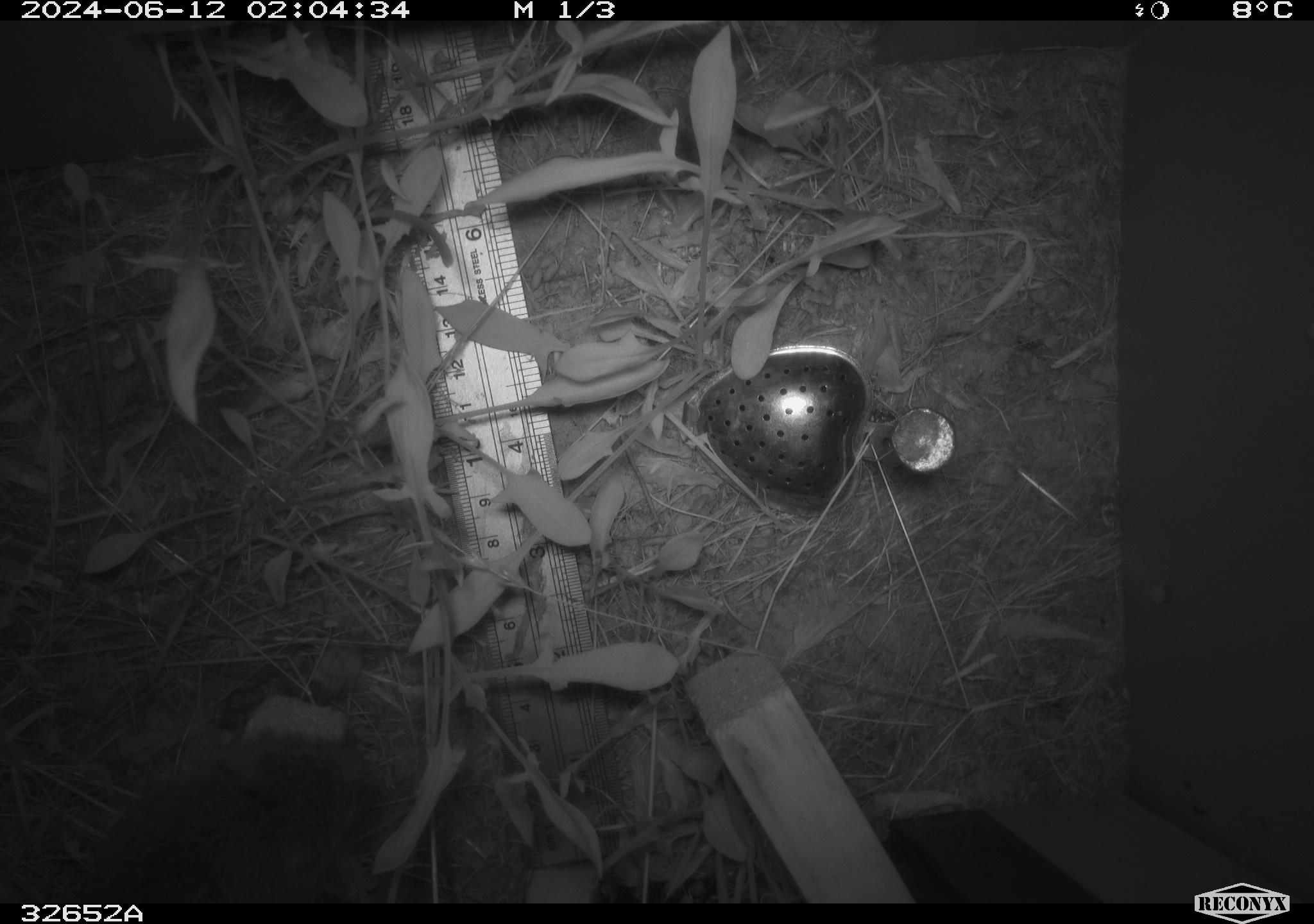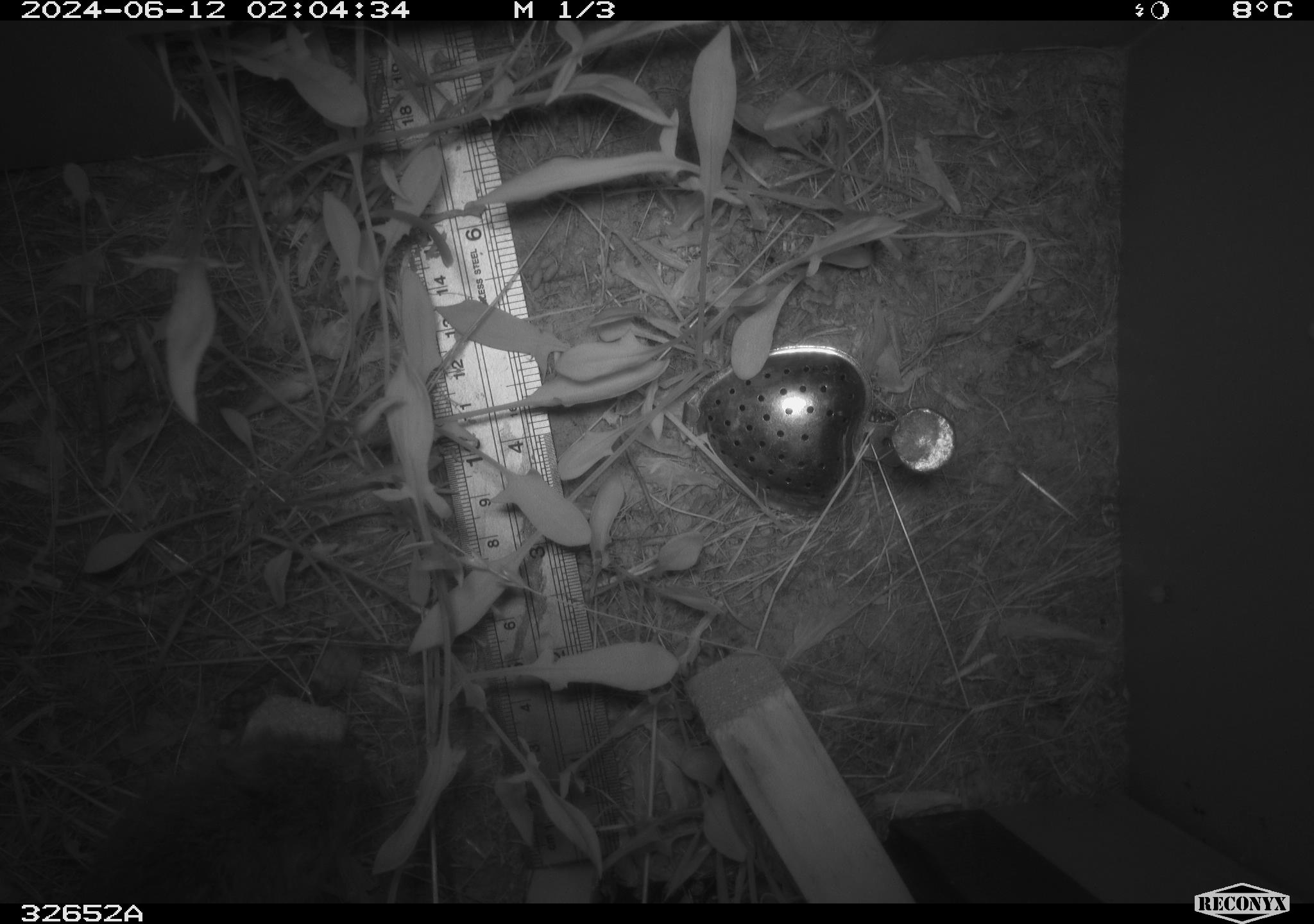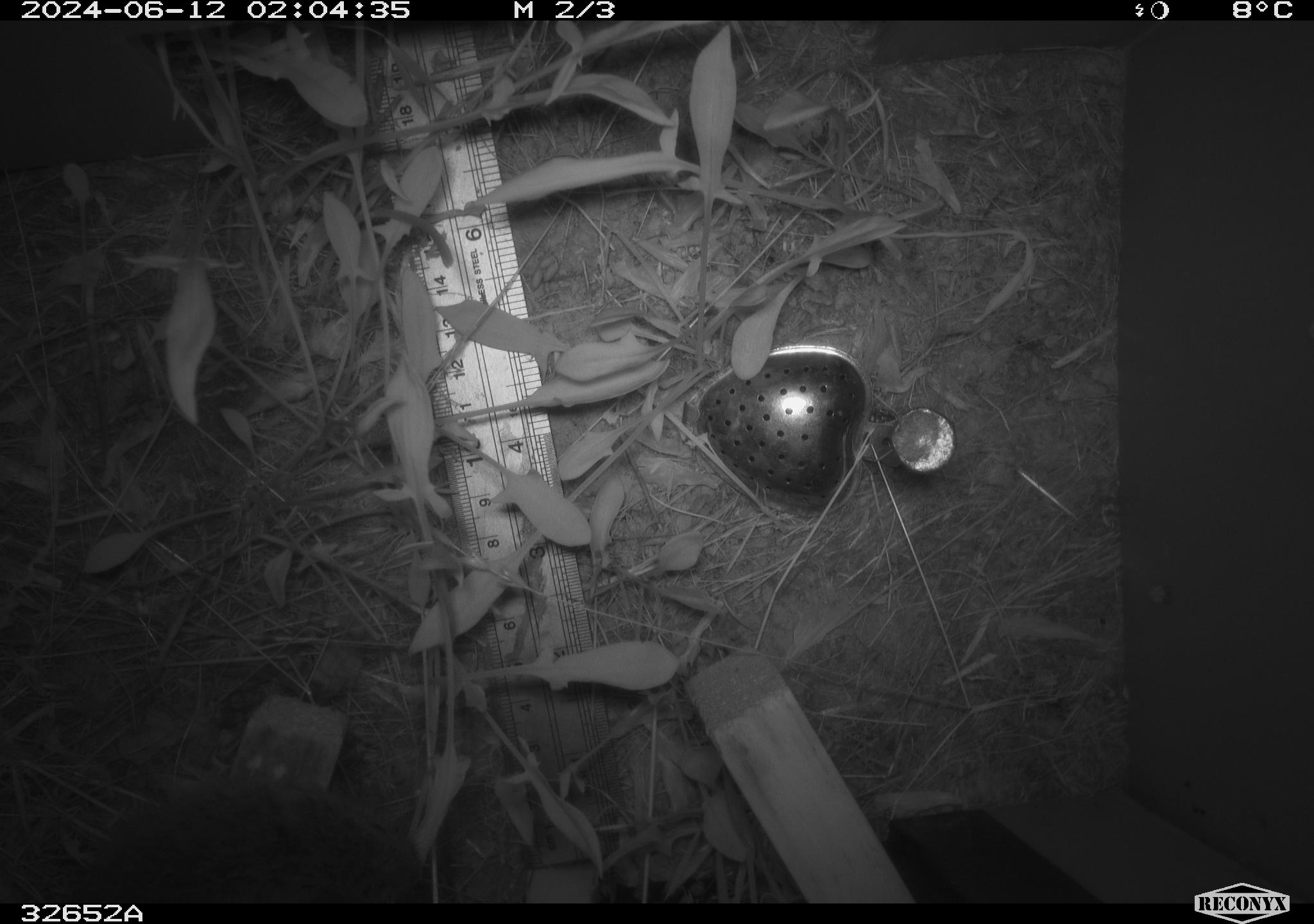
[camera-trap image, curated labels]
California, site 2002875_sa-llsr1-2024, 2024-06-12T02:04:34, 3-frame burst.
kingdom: Animalia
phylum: Chordata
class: Mammalia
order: Rodentia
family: Cricetidae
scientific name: Arvicolinae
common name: voles, lemmings, and muskrats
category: arvicolinae subfamily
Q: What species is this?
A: Arvicolinae subfamily (voles, lemmings, and muskrats) (Arvicolinae).